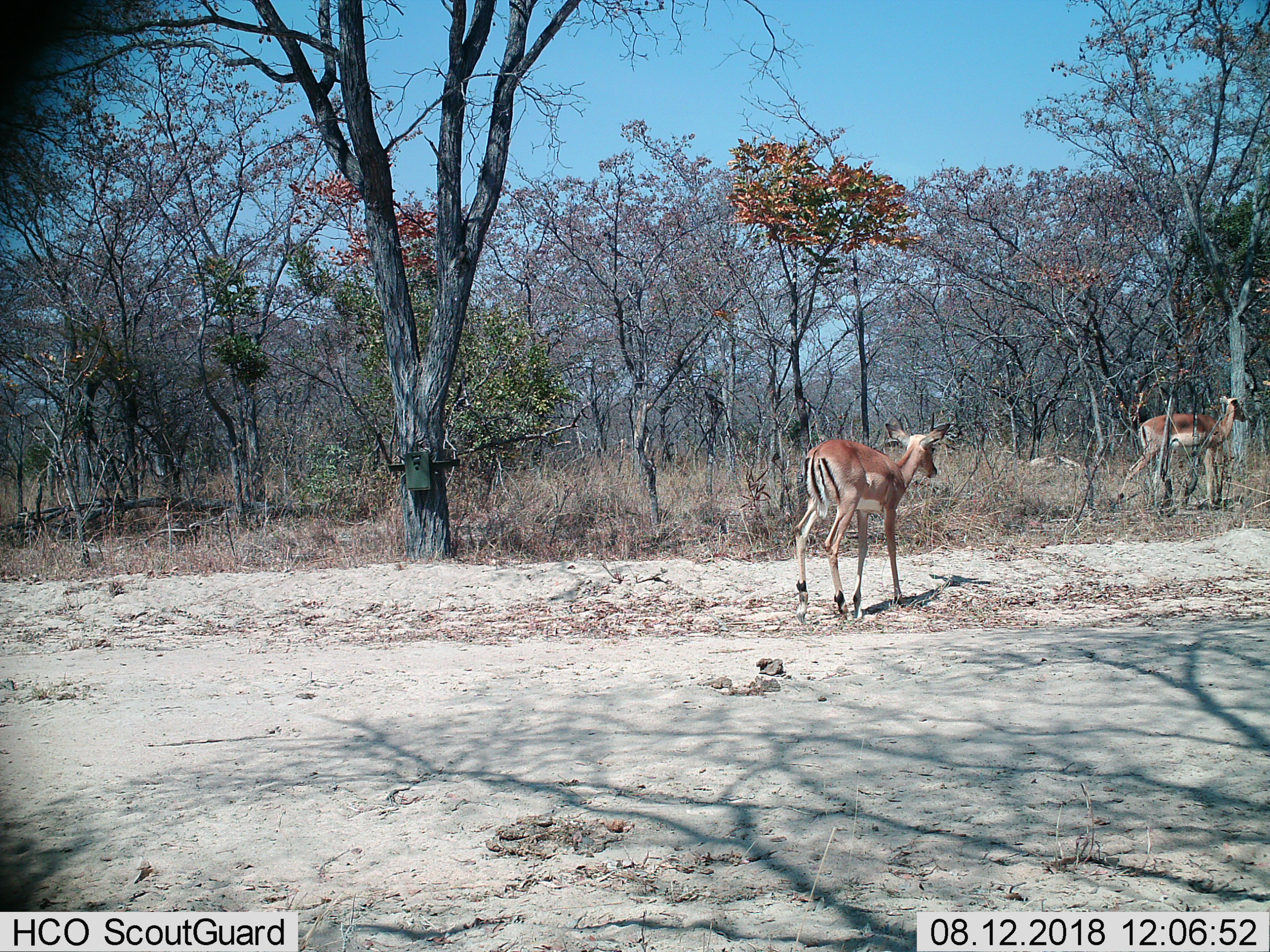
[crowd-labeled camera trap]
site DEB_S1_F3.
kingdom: Animalia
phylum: Chordata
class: Mammalia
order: Artiodactyla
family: Bovidae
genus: Aepyceros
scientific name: Aepyceros melampus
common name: impala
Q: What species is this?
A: Impala (Aepyceros melampus).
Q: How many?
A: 2.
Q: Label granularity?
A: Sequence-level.